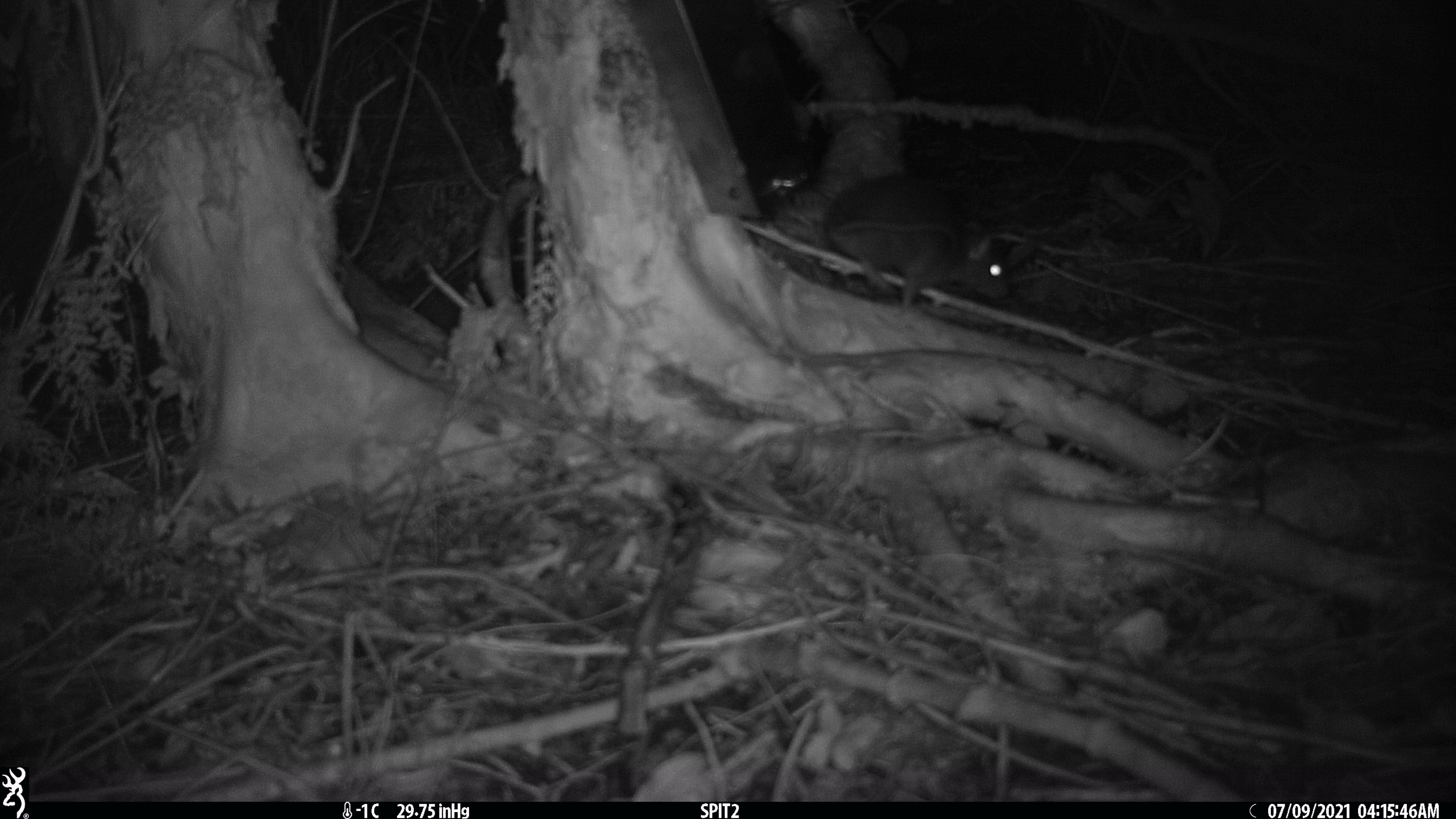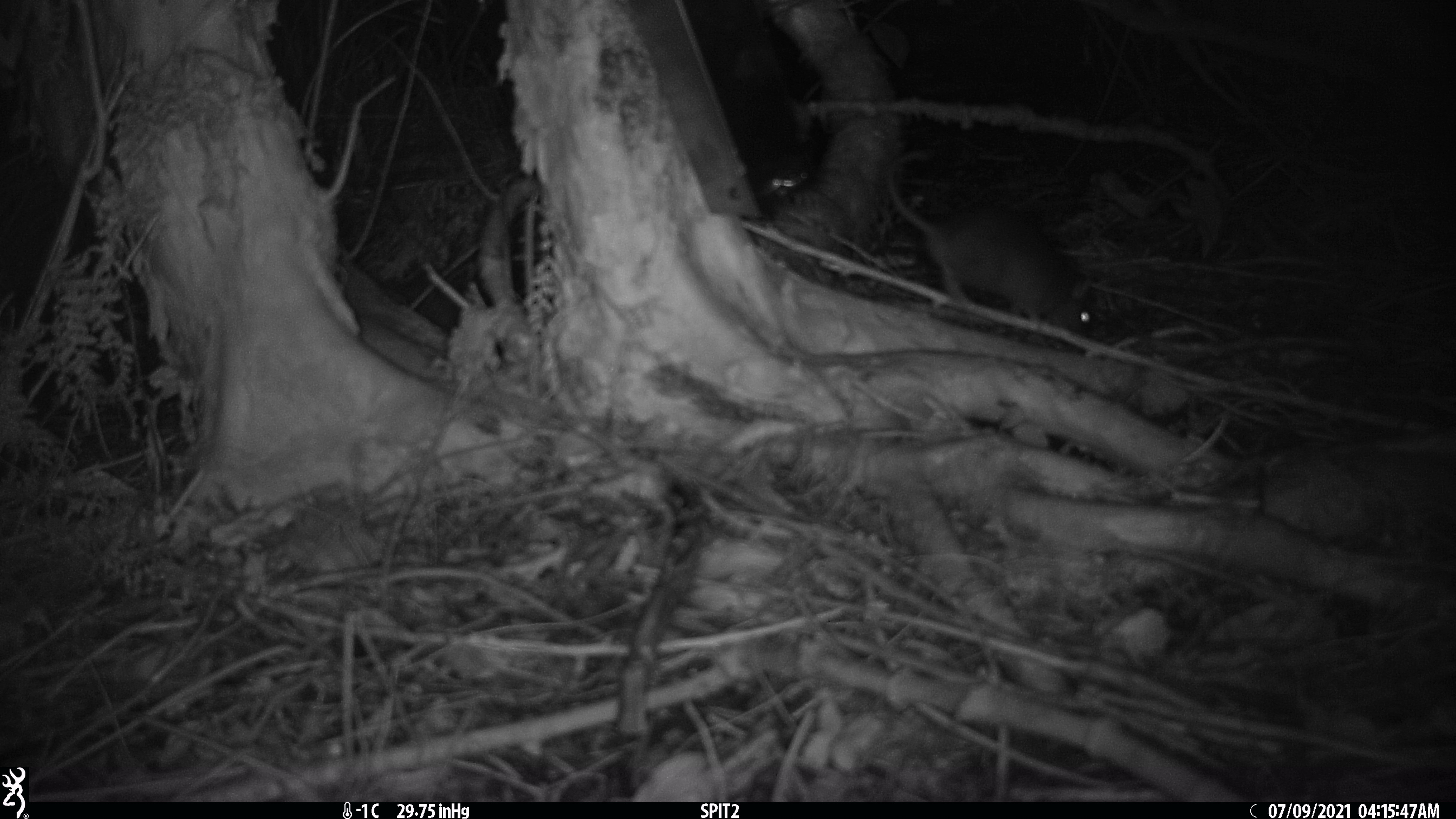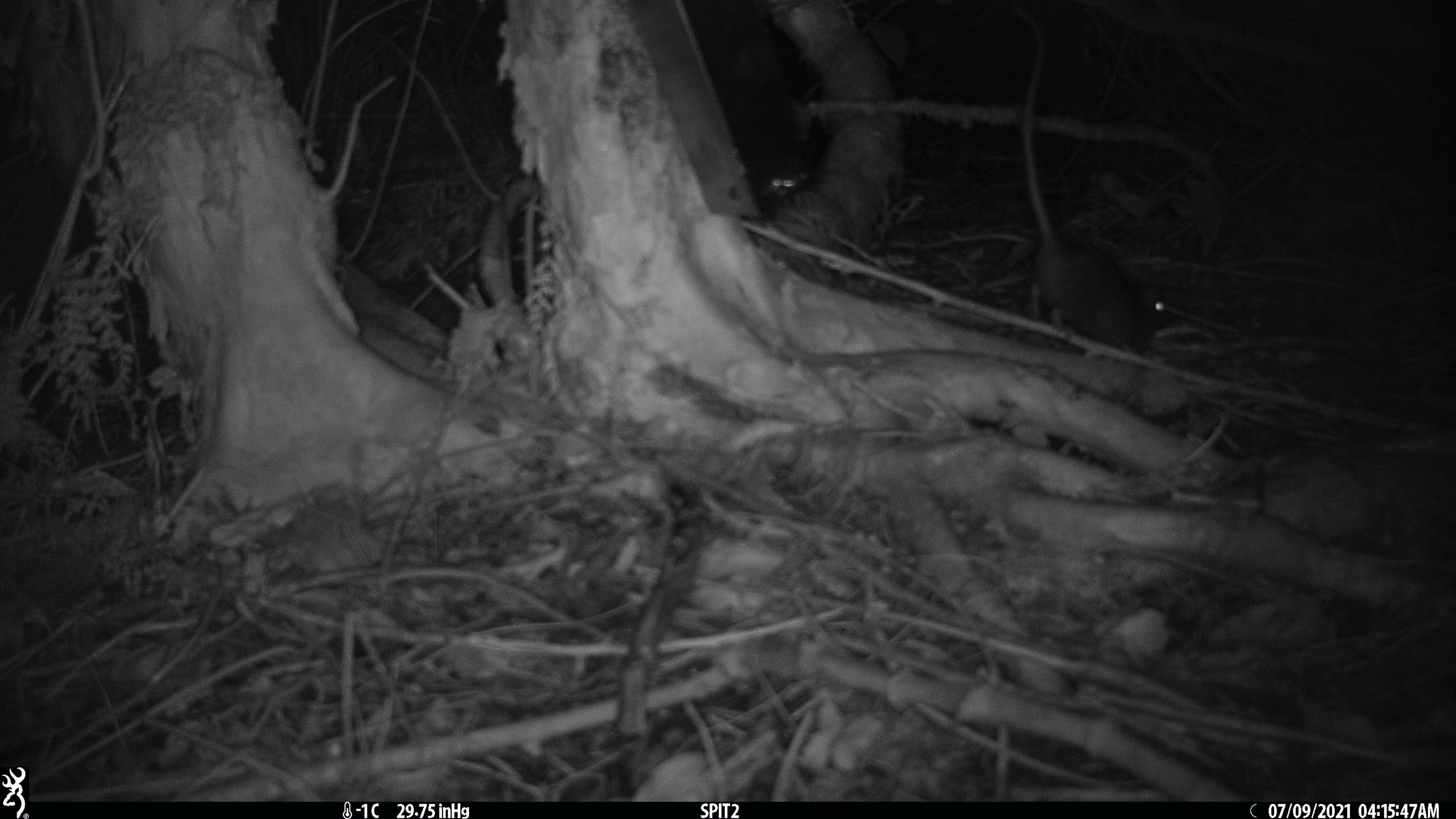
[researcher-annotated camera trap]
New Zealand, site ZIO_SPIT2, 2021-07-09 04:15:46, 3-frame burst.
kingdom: Animalia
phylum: Chordata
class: Mammalia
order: Rodentia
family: Muridae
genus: Rattus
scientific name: Rattus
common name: rat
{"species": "rat (Rattus)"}